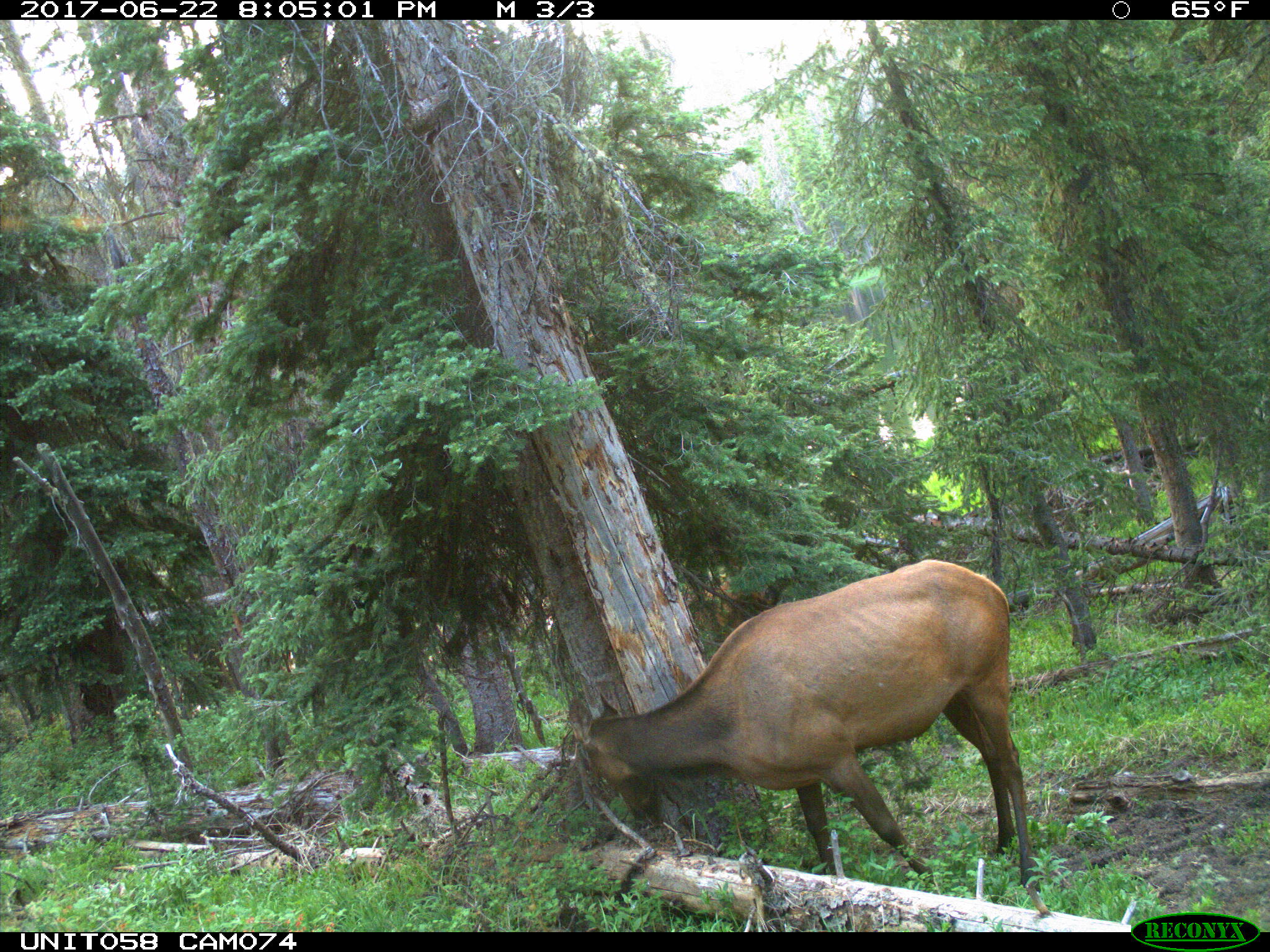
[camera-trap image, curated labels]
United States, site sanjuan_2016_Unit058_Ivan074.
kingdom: Animalia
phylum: Chordata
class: Mammalia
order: Artiodactyla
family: Cervidae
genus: Cervus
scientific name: Cervus elaphus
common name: red deer